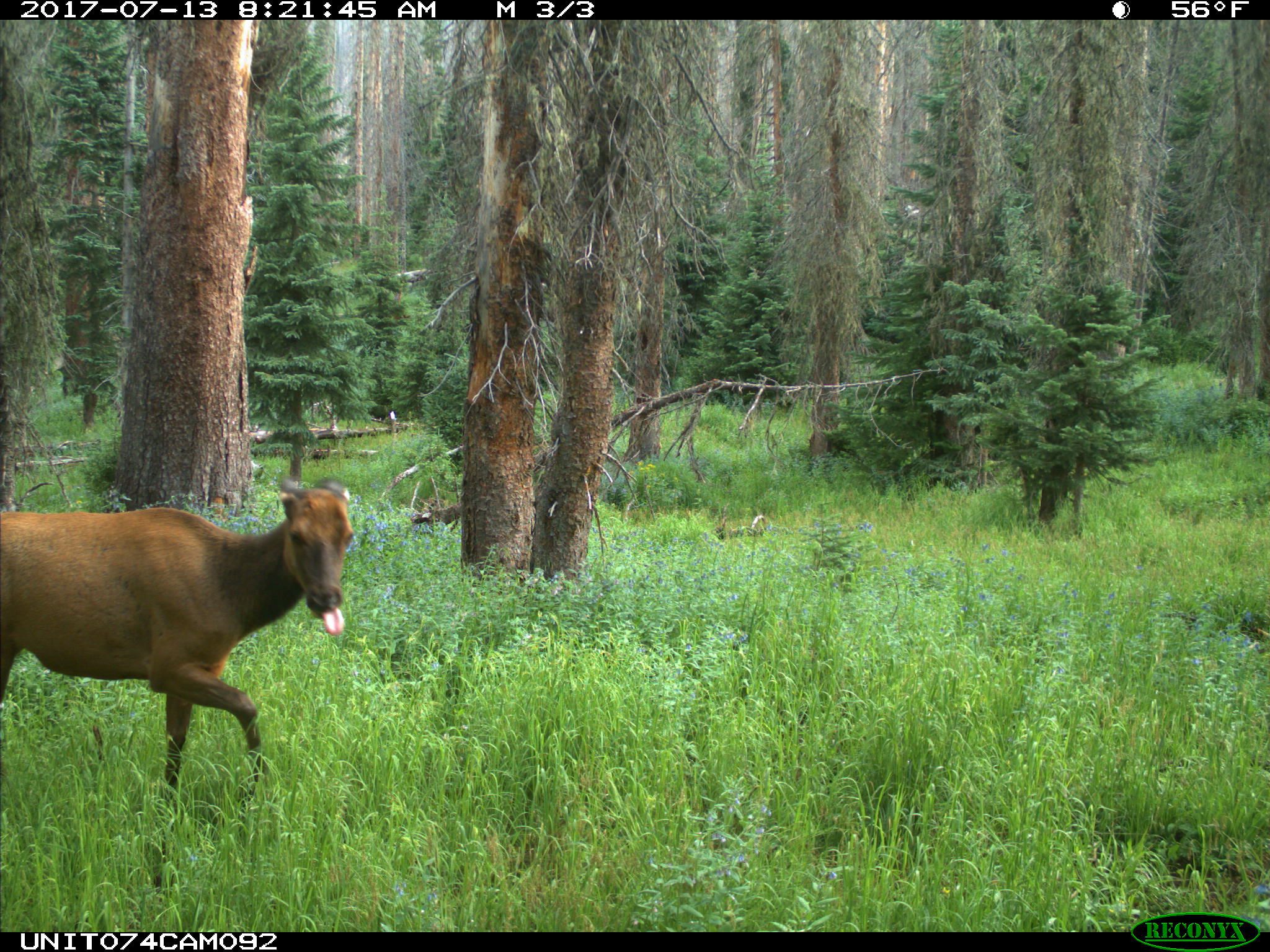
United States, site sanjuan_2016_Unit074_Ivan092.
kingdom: Animalia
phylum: Chordata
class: Mammalia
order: Artiodactyla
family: Cervidae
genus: Cervus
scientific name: Cervus elaphus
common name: red deer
Cervus elaphus (red deer).